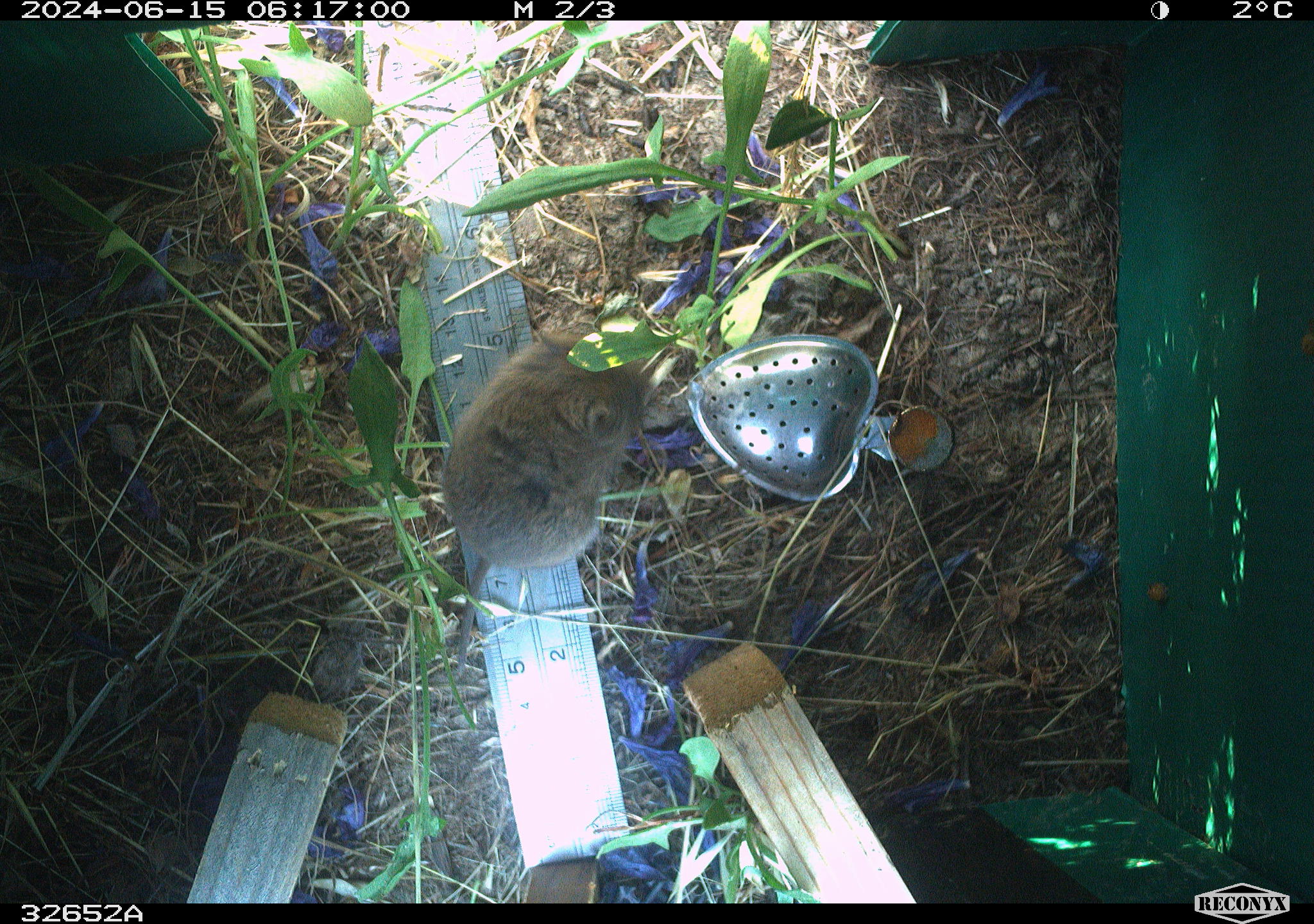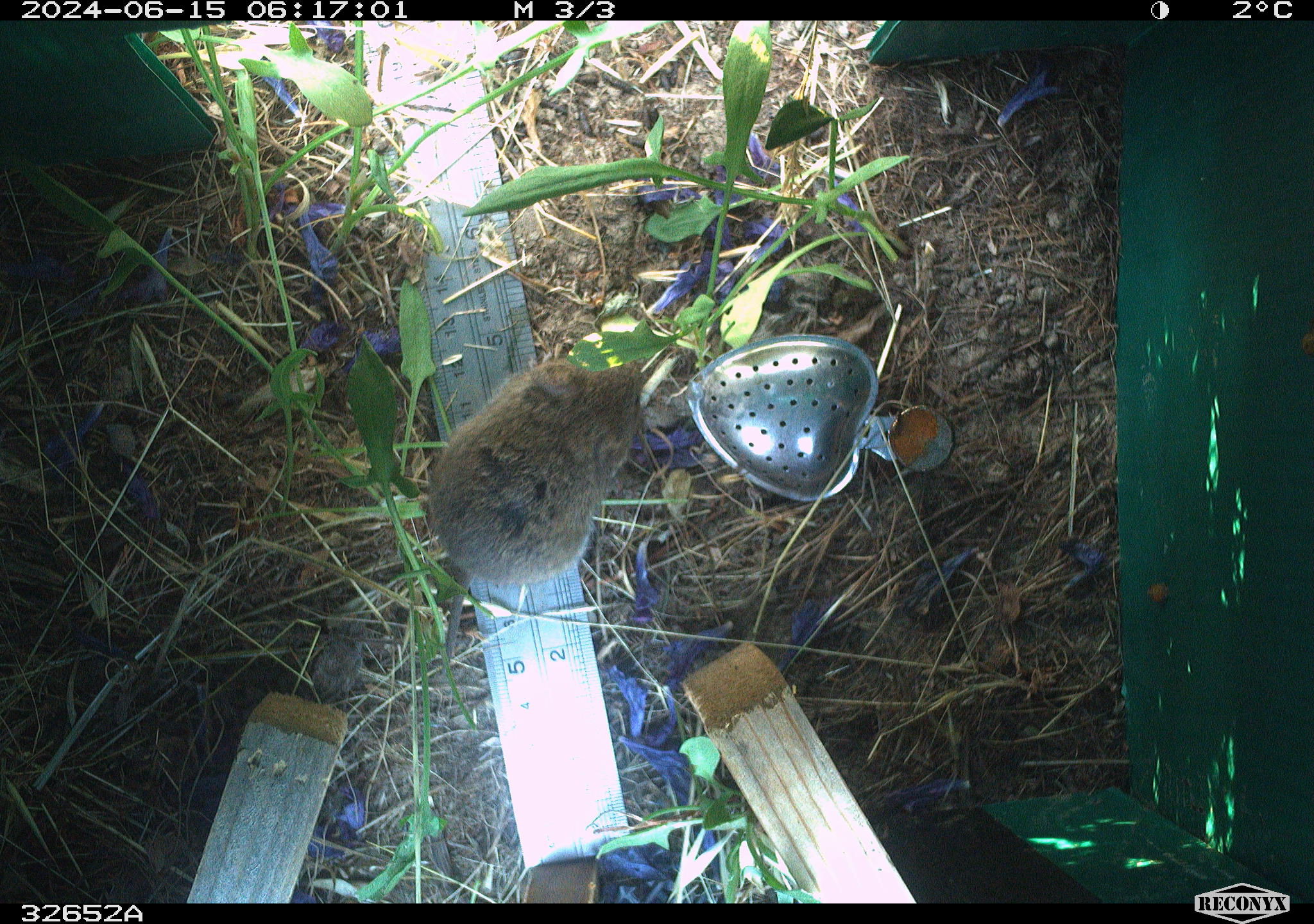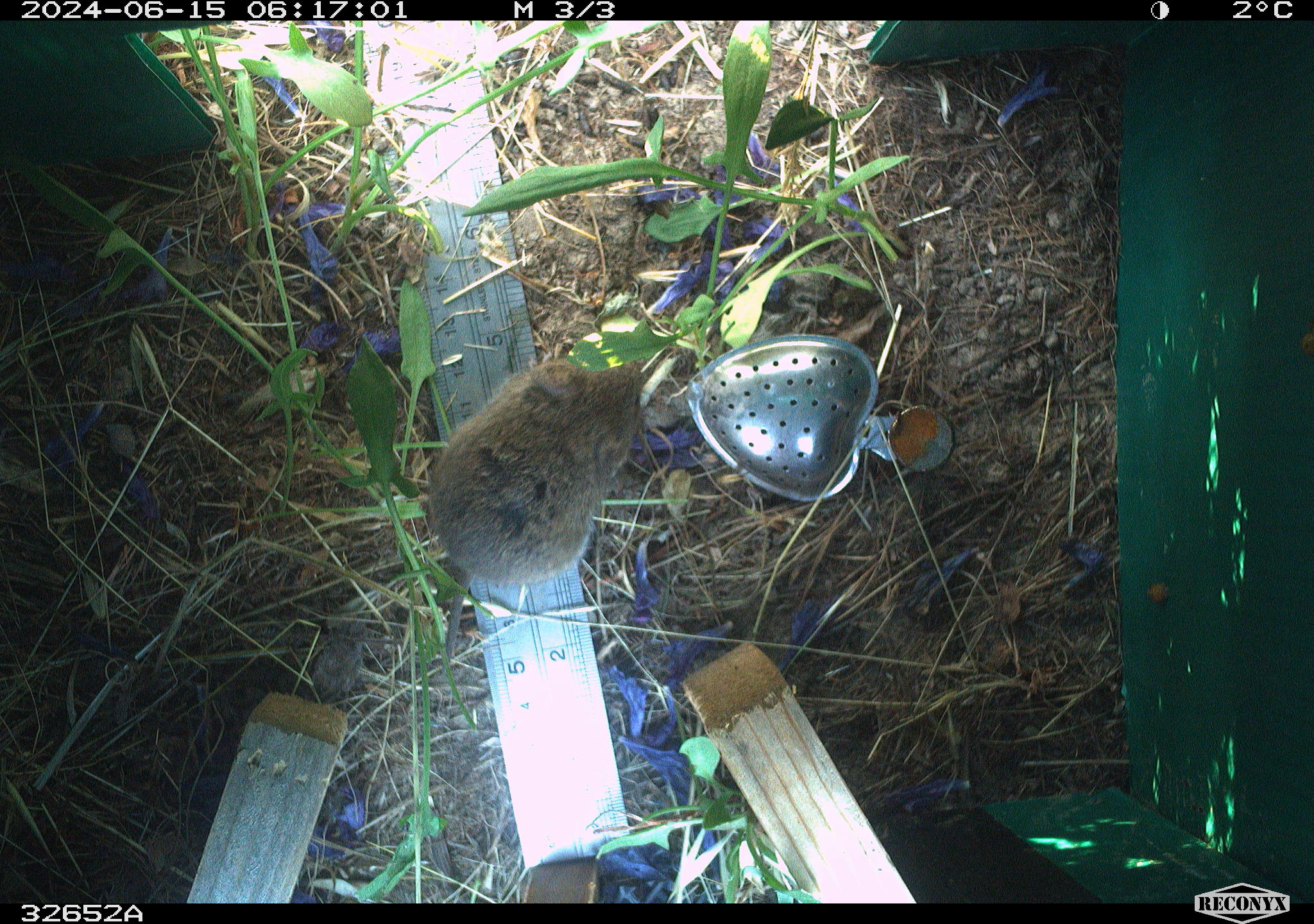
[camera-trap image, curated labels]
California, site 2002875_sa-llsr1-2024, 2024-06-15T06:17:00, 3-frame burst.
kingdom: Animalia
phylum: Chordata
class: Mammalia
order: Rodentia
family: Cricetidae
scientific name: Arvicolinae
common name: voles, lemmings, and muskrats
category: arvicolinae subfamily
Arvicolinae subfamily (voles, lemmings, and muskrats) (Arvicolinae).